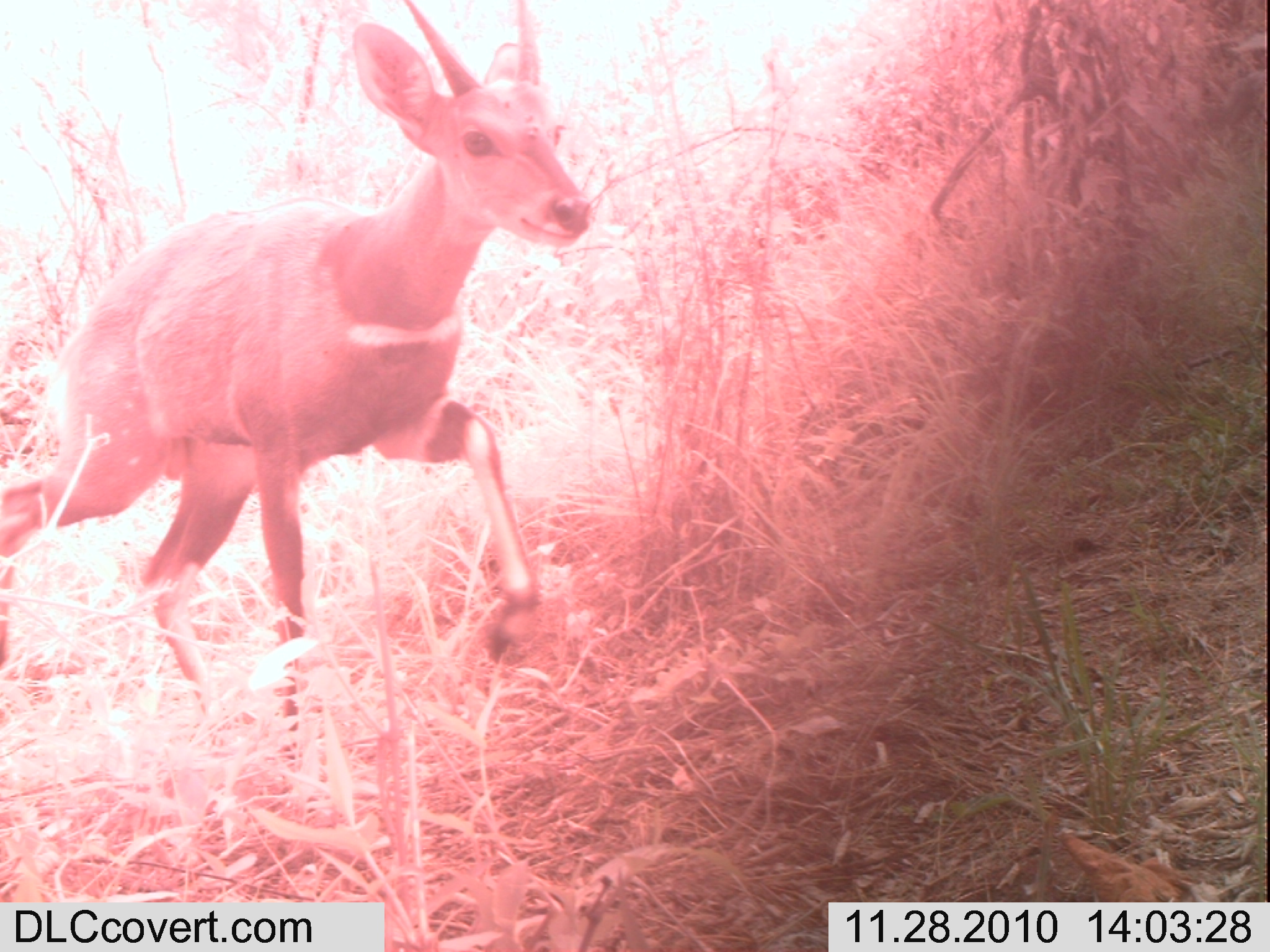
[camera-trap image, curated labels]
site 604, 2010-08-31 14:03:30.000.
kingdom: Animalia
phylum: Chordata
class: Mammalia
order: Artiodactyla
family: Bovidae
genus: Tragelaphus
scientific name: Tragelaphus scriptus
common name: bushbuck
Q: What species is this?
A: Tragelaphus scriptus (bushbuck).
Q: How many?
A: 1.